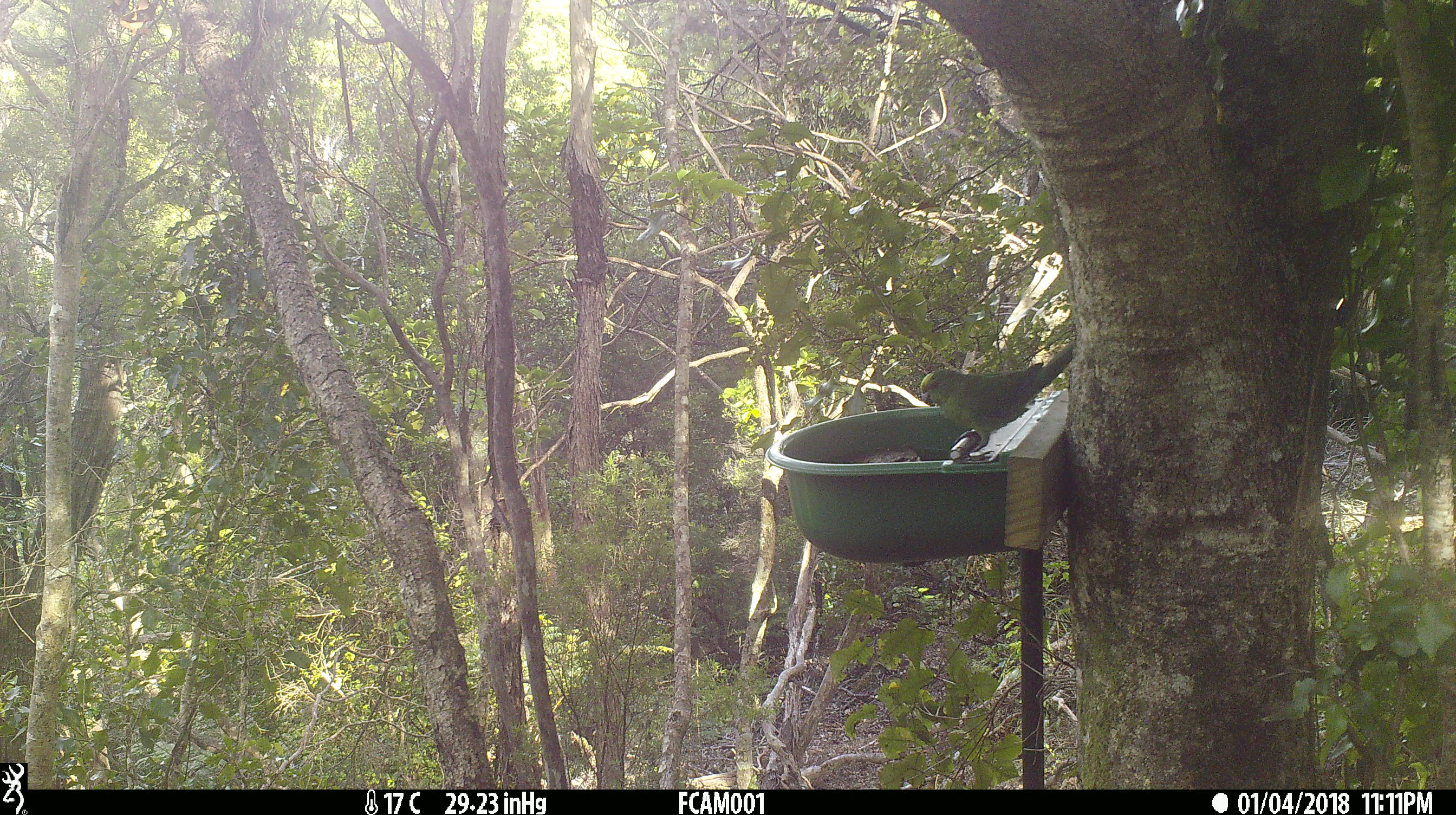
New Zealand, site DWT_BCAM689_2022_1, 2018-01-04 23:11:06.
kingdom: Animalia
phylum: Chordata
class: Aves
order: Psittaciformes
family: Psittaculidae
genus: Cyanoramphus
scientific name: Cyanoramphus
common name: parakeet